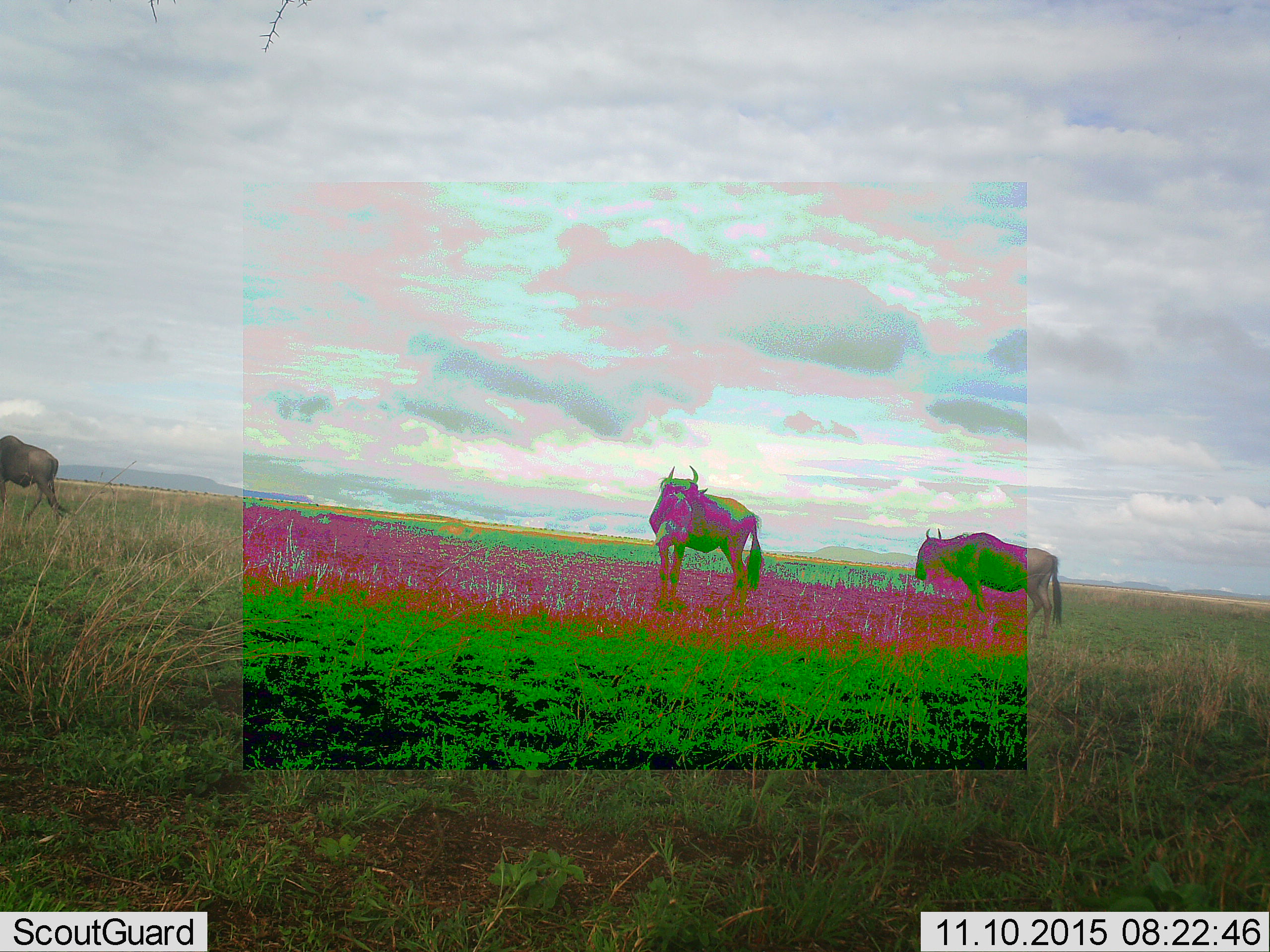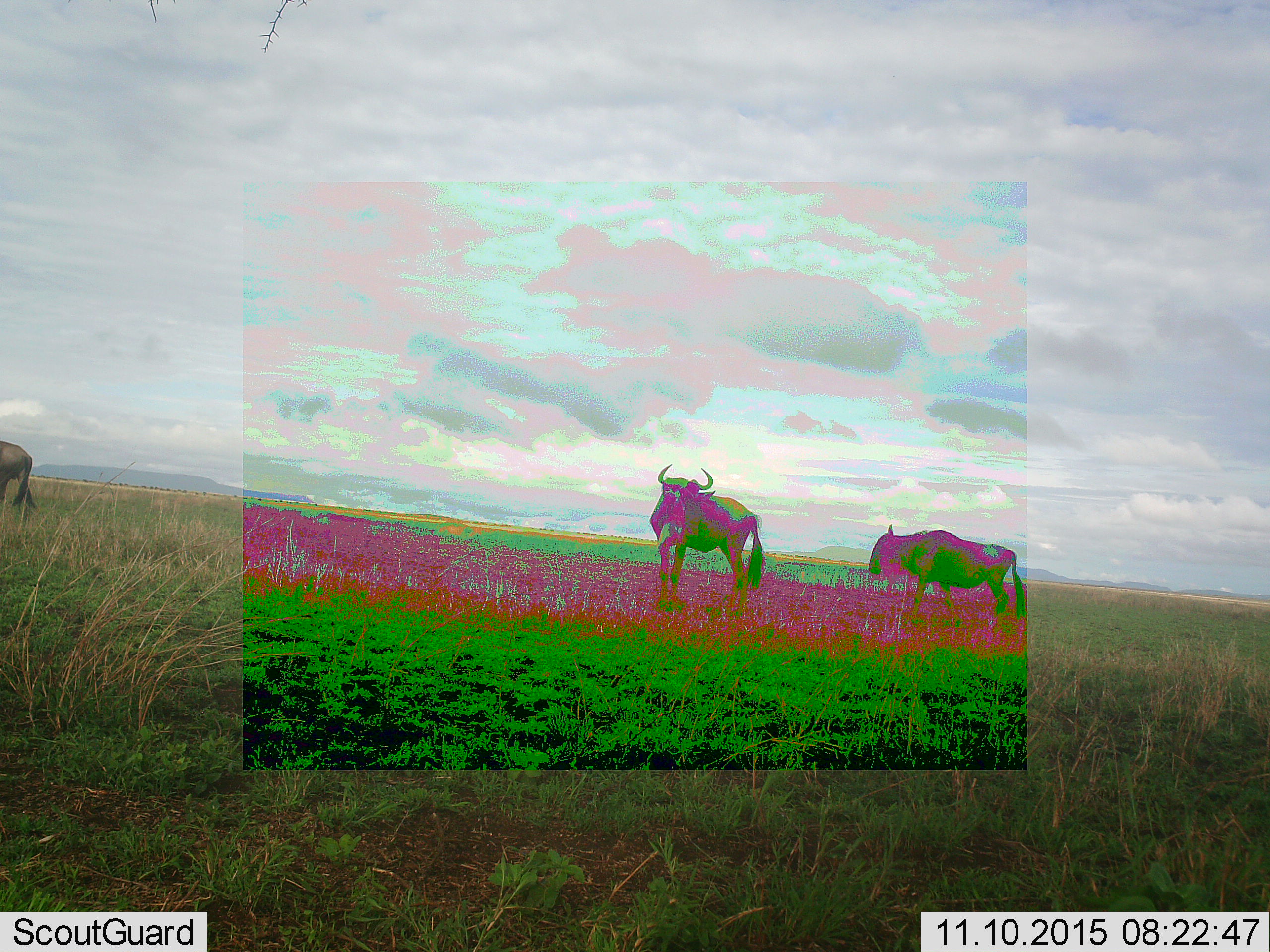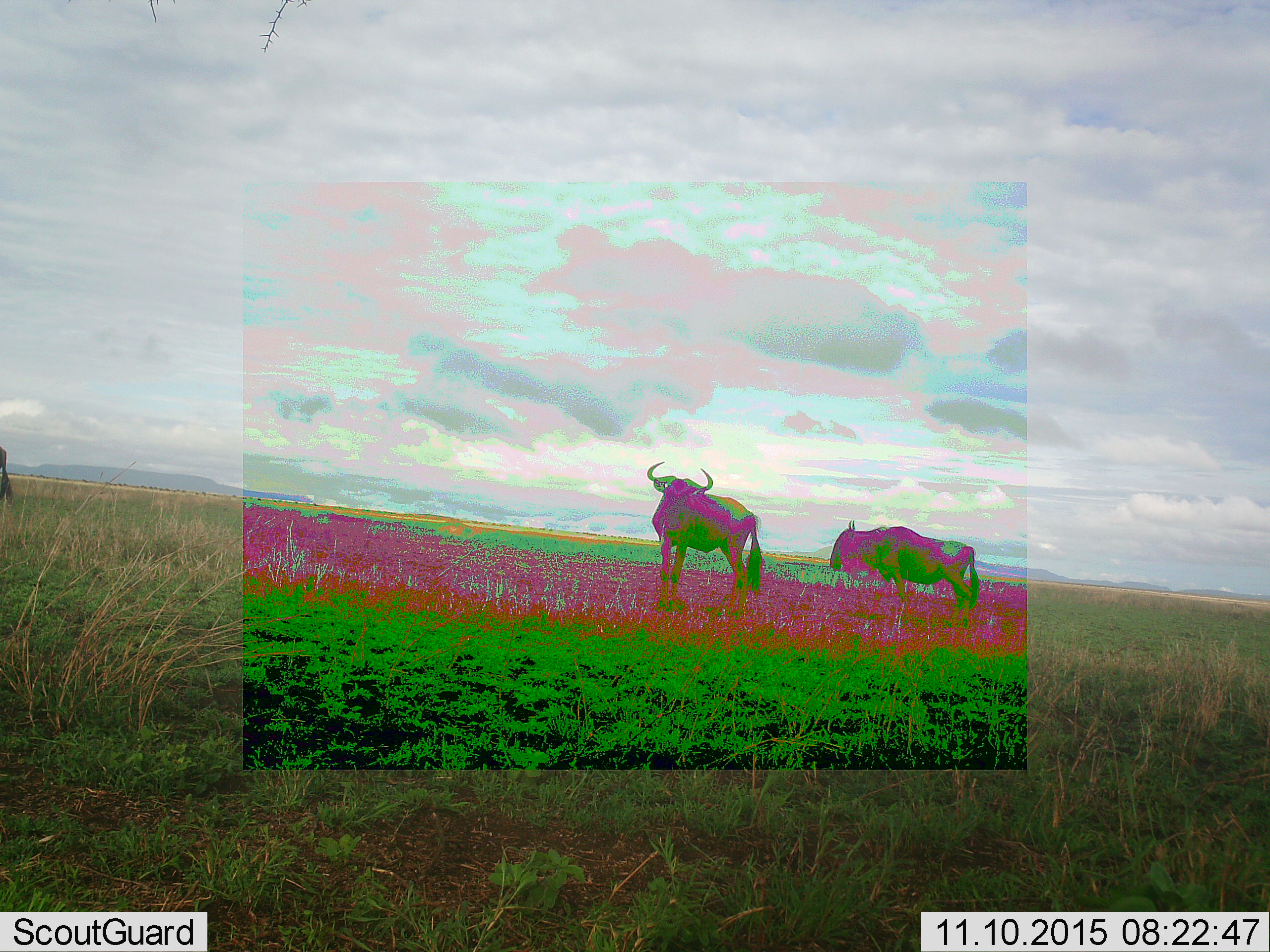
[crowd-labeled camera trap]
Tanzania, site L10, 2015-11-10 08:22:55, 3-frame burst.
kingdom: Animalia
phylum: Chordata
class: Mammalia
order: Artiodactyla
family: Bovidae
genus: Connochaetes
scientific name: Connochaetes taurinus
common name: blue wildebeest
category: wildebeest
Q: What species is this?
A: Wildebeest (blue wildebeest) (Connochaetes taurinus).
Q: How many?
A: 3.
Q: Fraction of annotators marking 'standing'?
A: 67%.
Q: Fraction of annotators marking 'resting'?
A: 0%.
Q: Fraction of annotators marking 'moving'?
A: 33%.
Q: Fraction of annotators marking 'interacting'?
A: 0%.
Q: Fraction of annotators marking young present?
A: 17%.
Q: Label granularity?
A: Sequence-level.